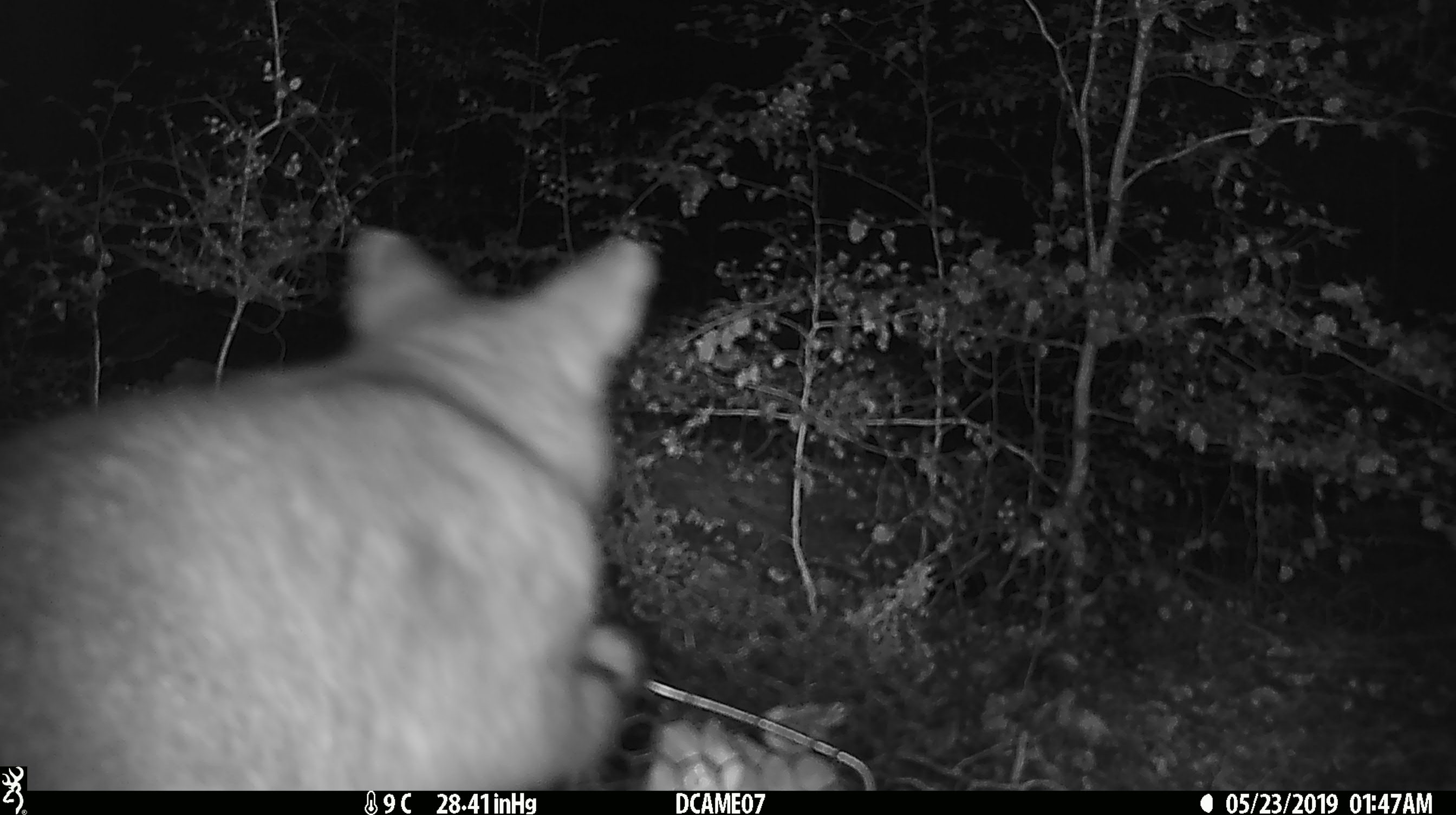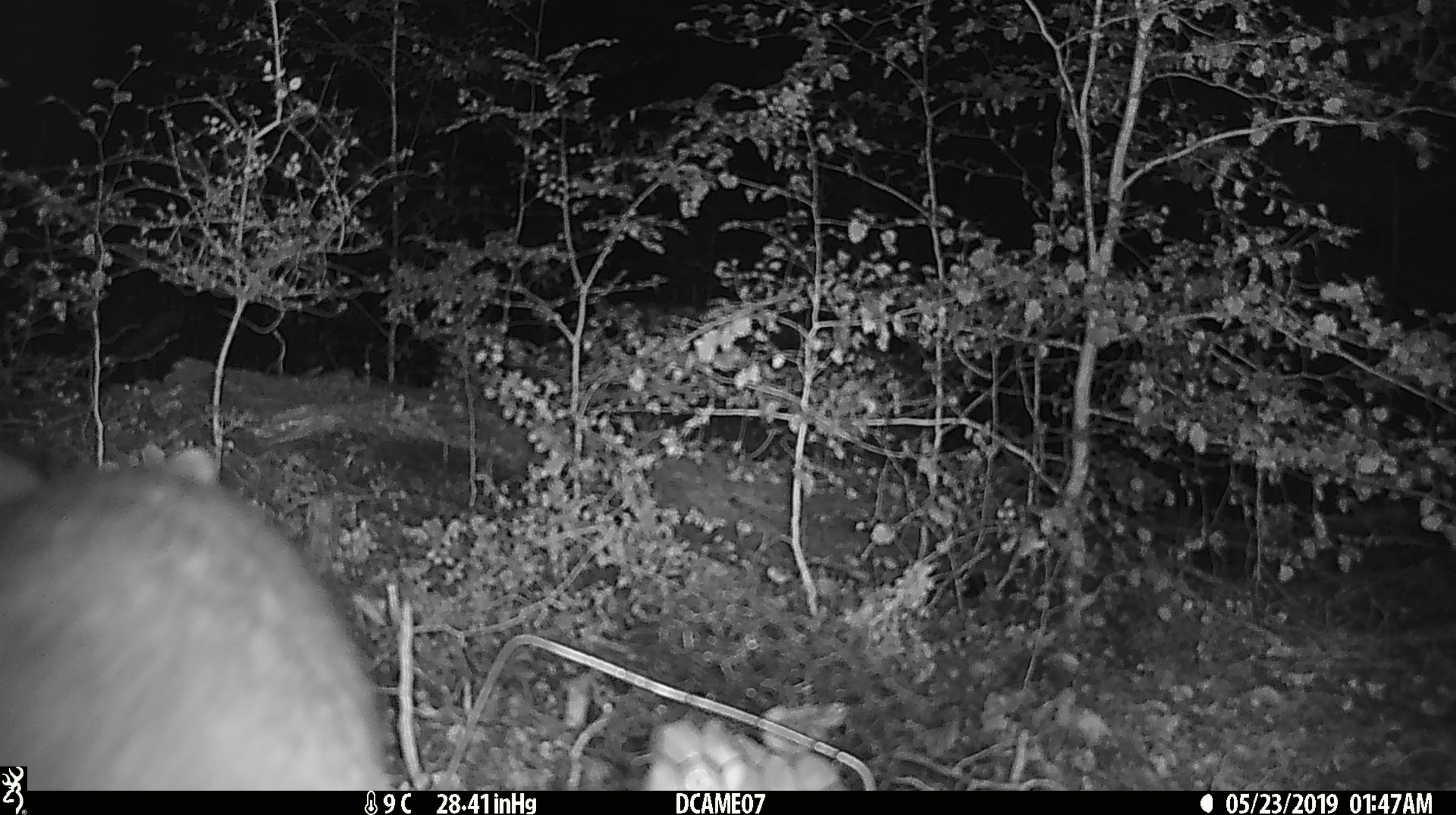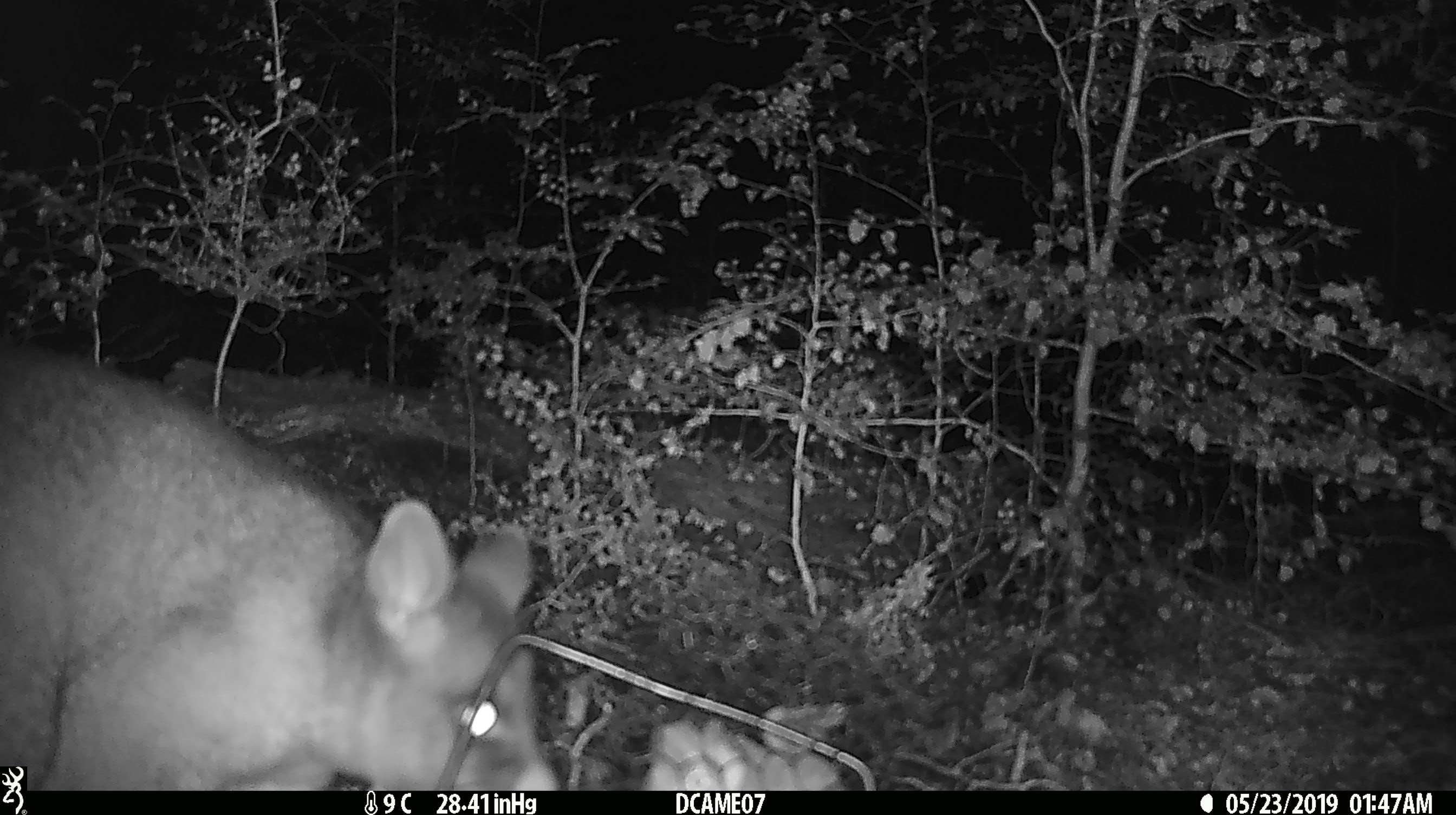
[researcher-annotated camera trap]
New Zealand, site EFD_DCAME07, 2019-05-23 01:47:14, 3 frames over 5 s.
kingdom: Animalia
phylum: Chordata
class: Mammalia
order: Diprotodontia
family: Phalangeridae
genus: Trichosurus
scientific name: Trichosurus vulpecula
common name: common brushtail possum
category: possum